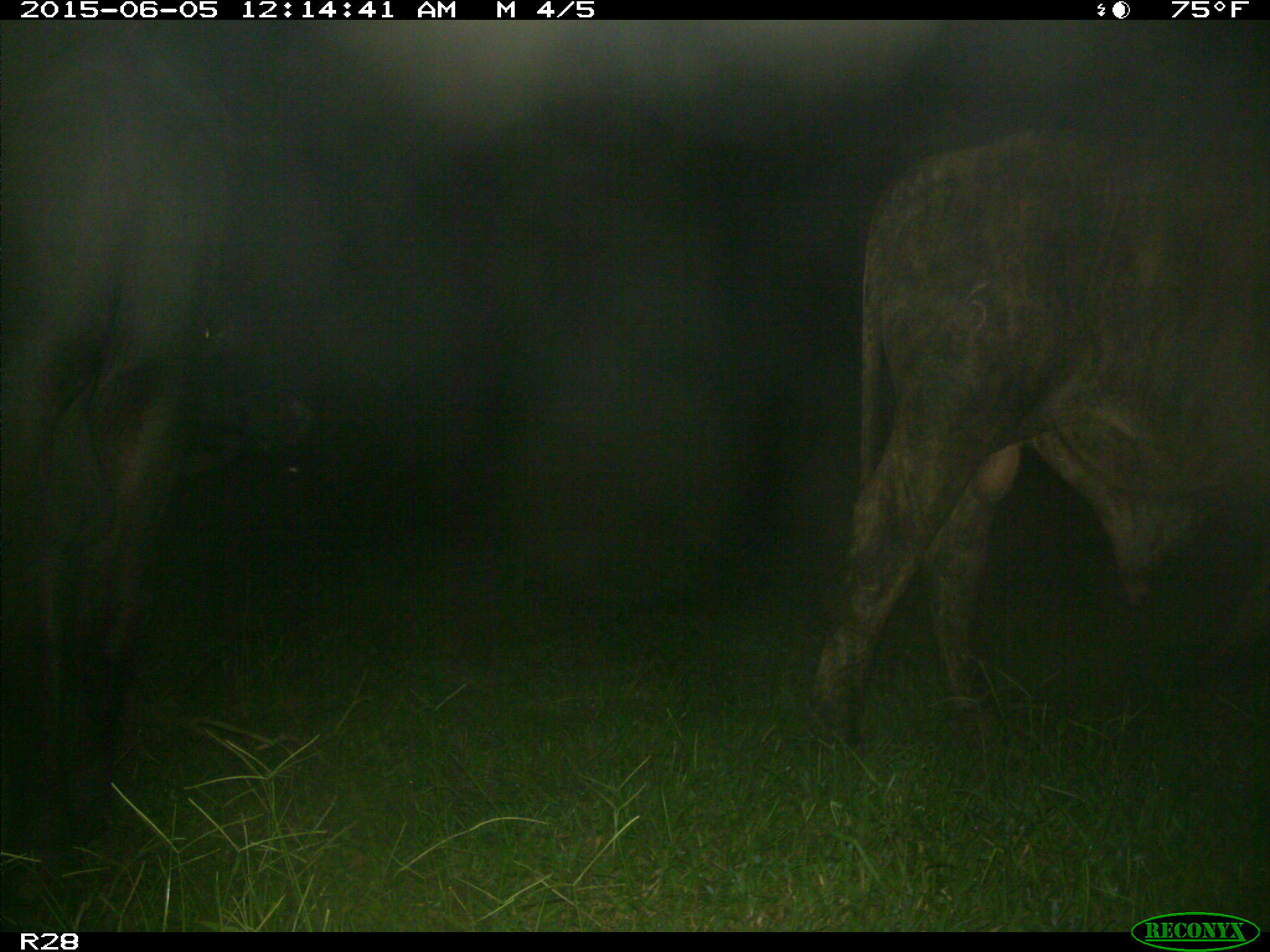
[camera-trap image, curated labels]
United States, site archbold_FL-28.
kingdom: Animalia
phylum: Chordata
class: Mammalia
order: Artiodactyla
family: Bovidae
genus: Bos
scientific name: Bos taurus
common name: domestic cow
Bos taurus (domestic cow).